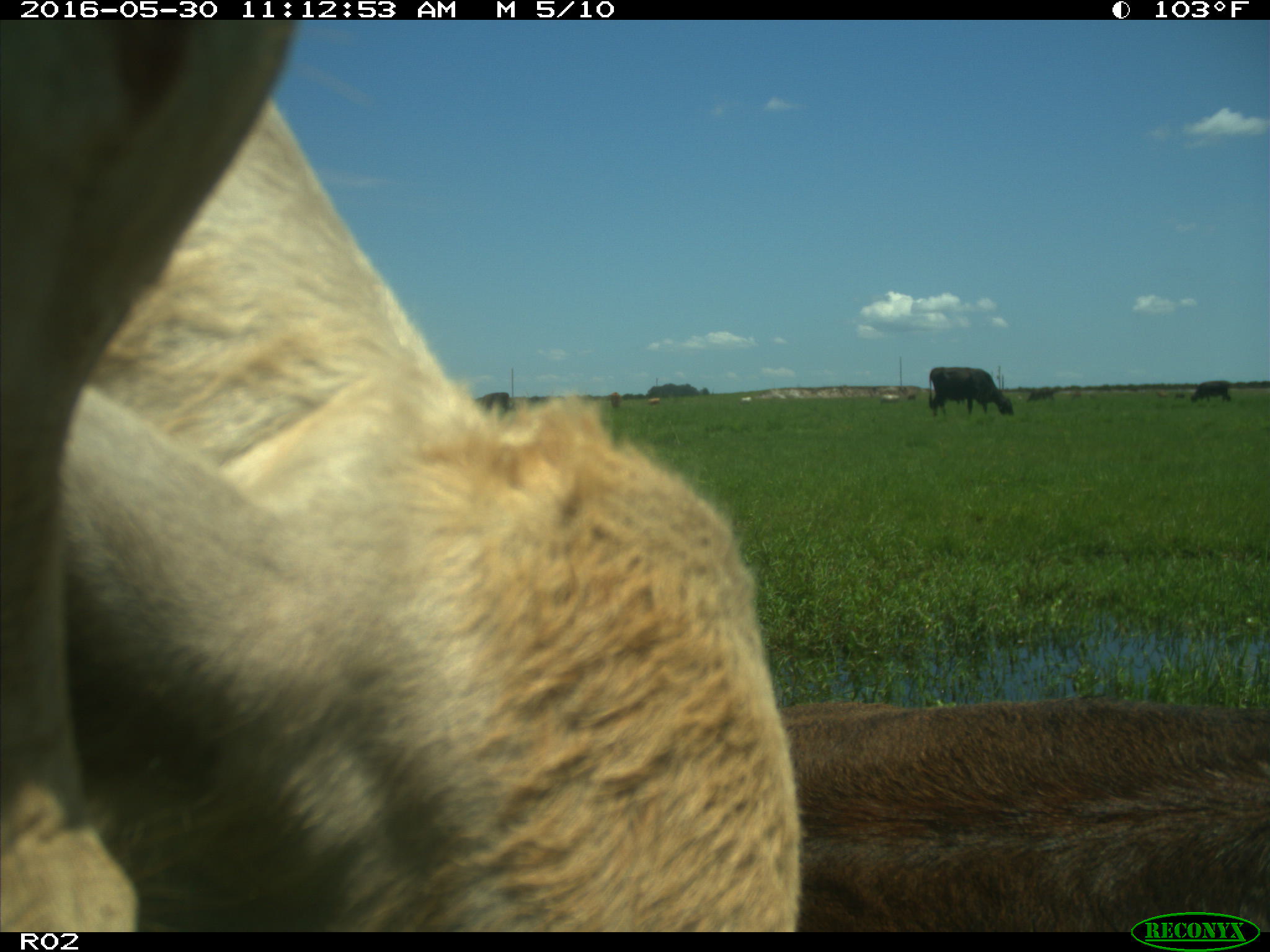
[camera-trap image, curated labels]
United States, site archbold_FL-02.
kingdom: Animalia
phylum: Chordata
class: Mammalia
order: Artiodactyla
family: Bovidae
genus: Bos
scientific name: Bos taurus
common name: domestic cow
Bos taurus (domestic cow).